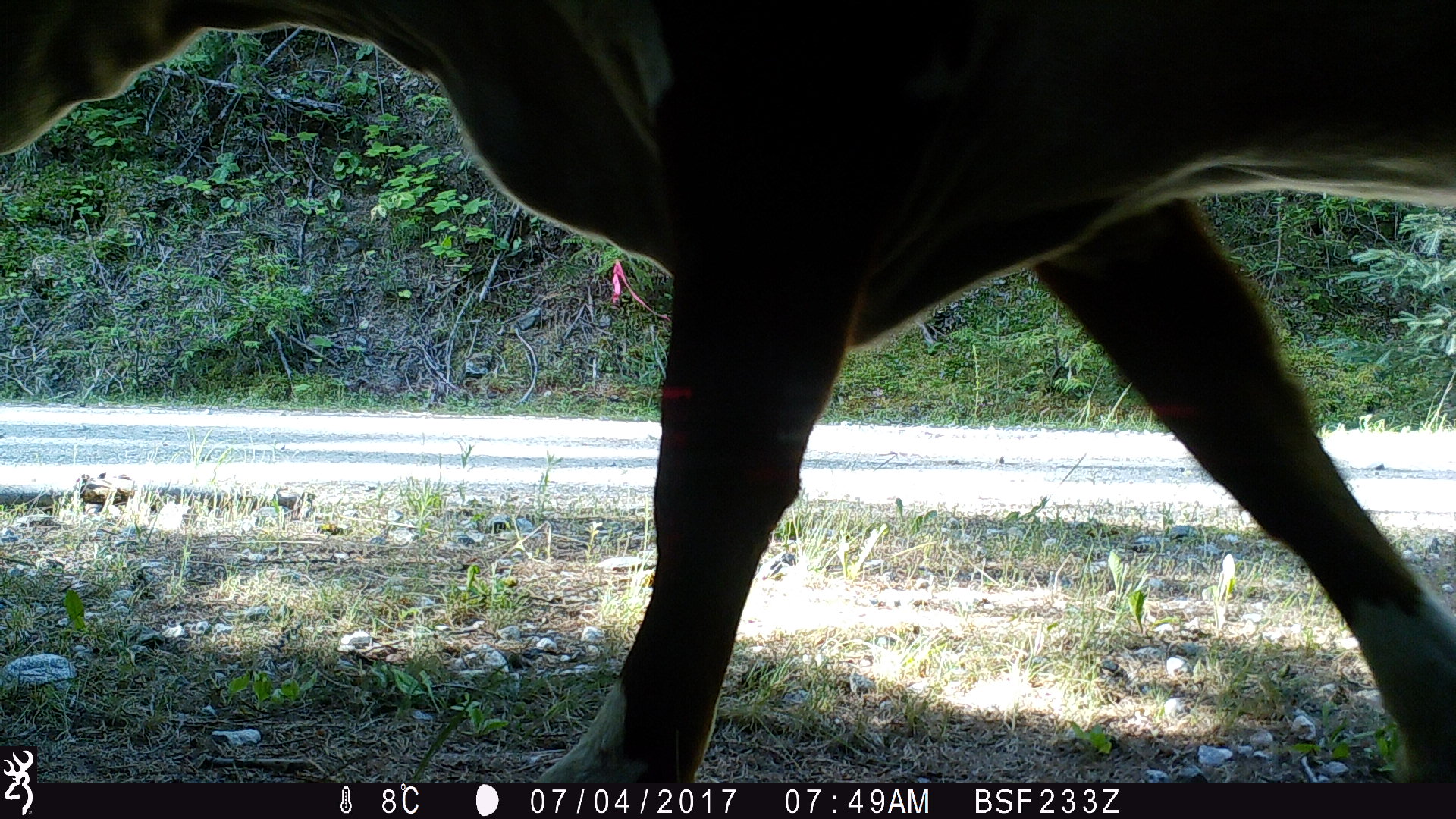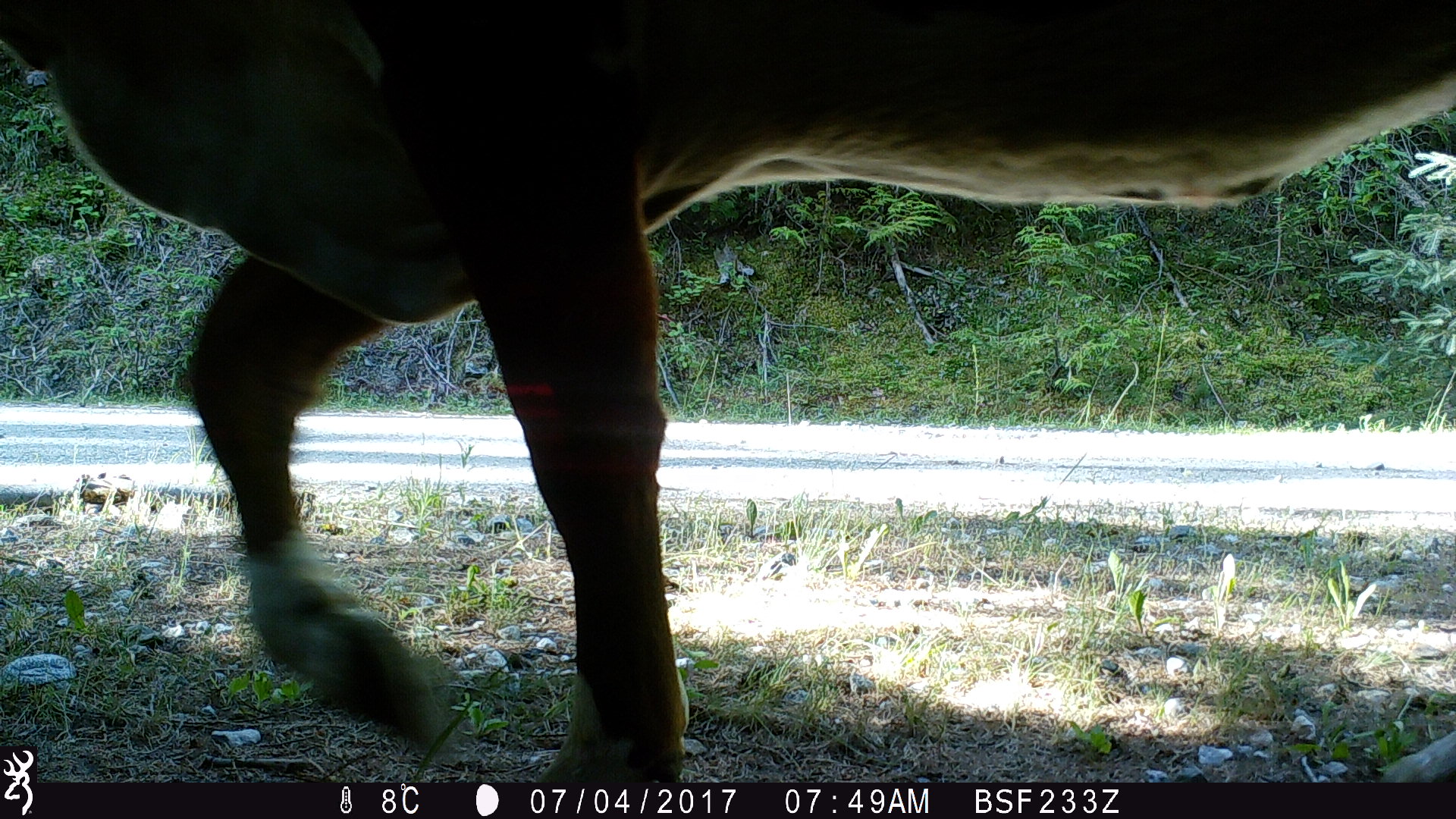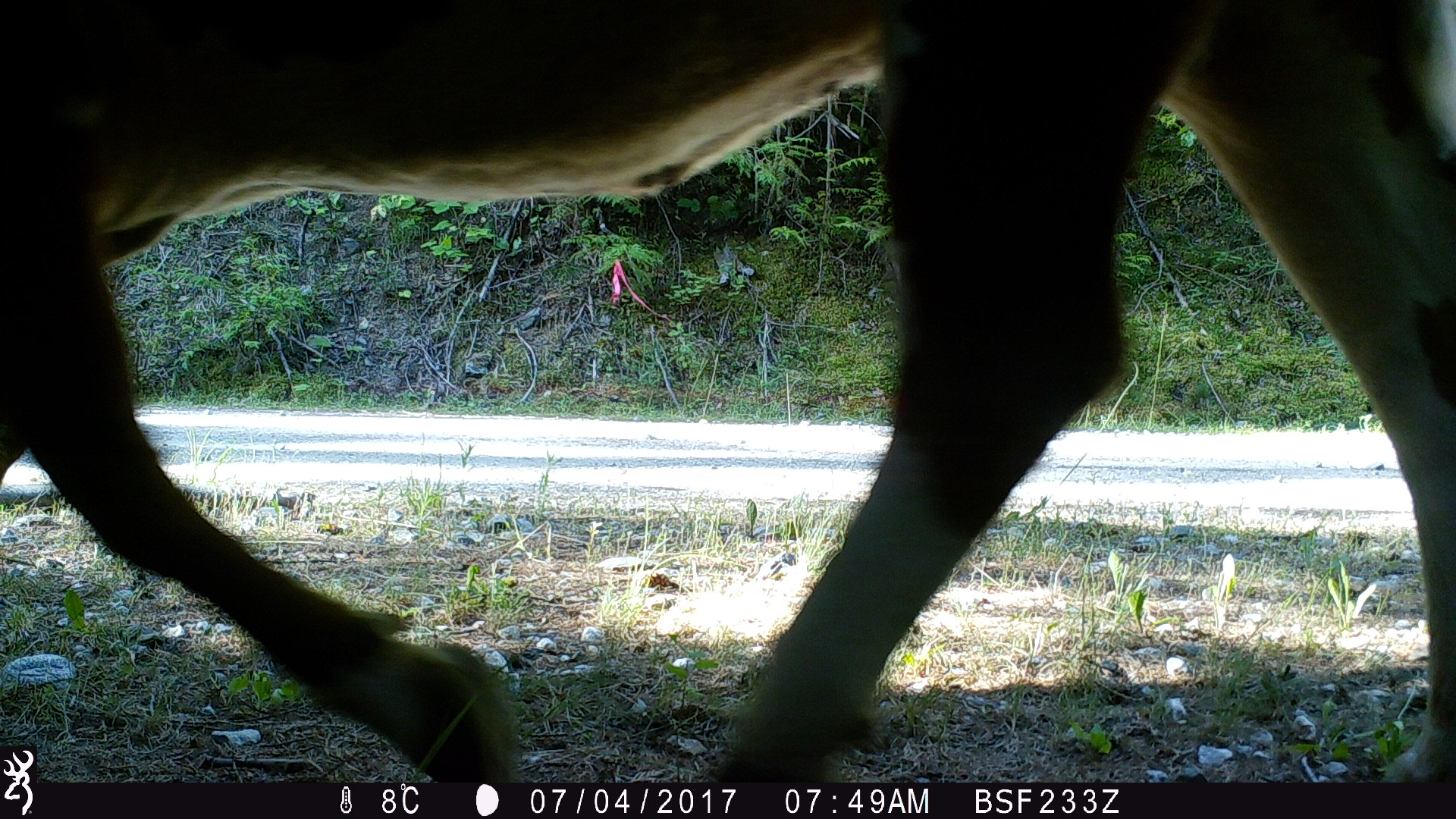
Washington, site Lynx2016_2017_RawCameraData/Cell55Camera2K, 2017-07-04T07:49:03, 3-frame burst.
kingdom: Animalia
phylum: Chordata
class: Mammalia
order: Artiodactyla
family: Bovidae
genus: Bos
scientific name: Bos taurus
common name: domestic cattle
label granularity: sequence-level